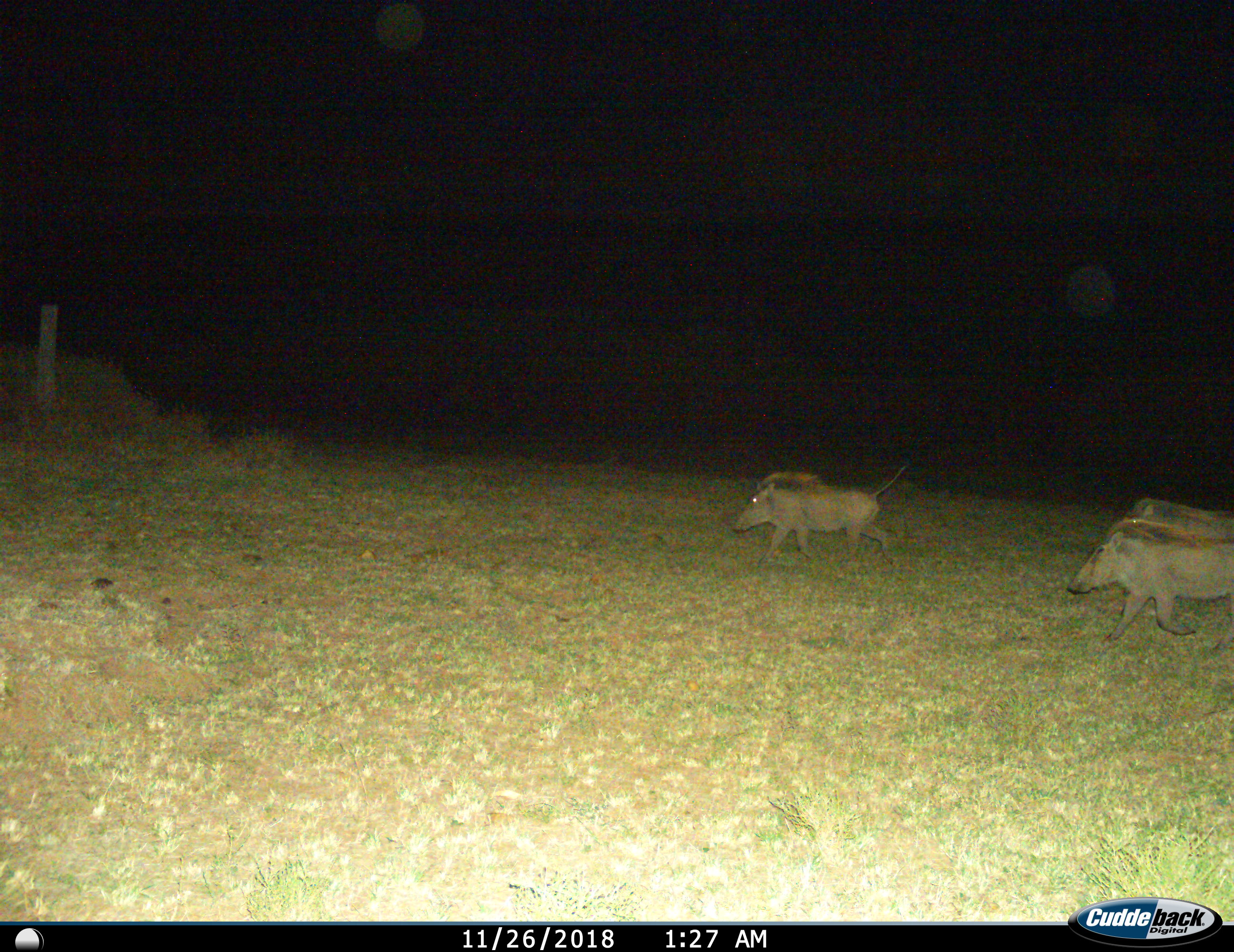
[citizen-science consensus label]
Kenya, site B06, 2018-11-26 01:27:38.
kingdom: Animalia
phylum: Chordata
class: Mammalia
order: Artiodactyla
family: Suidae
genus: Phacochoerus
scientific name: Phacochoerus africanus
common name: warthog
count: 3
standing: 0%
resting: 0%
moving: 100%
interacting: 0%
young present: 0%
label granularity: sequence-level